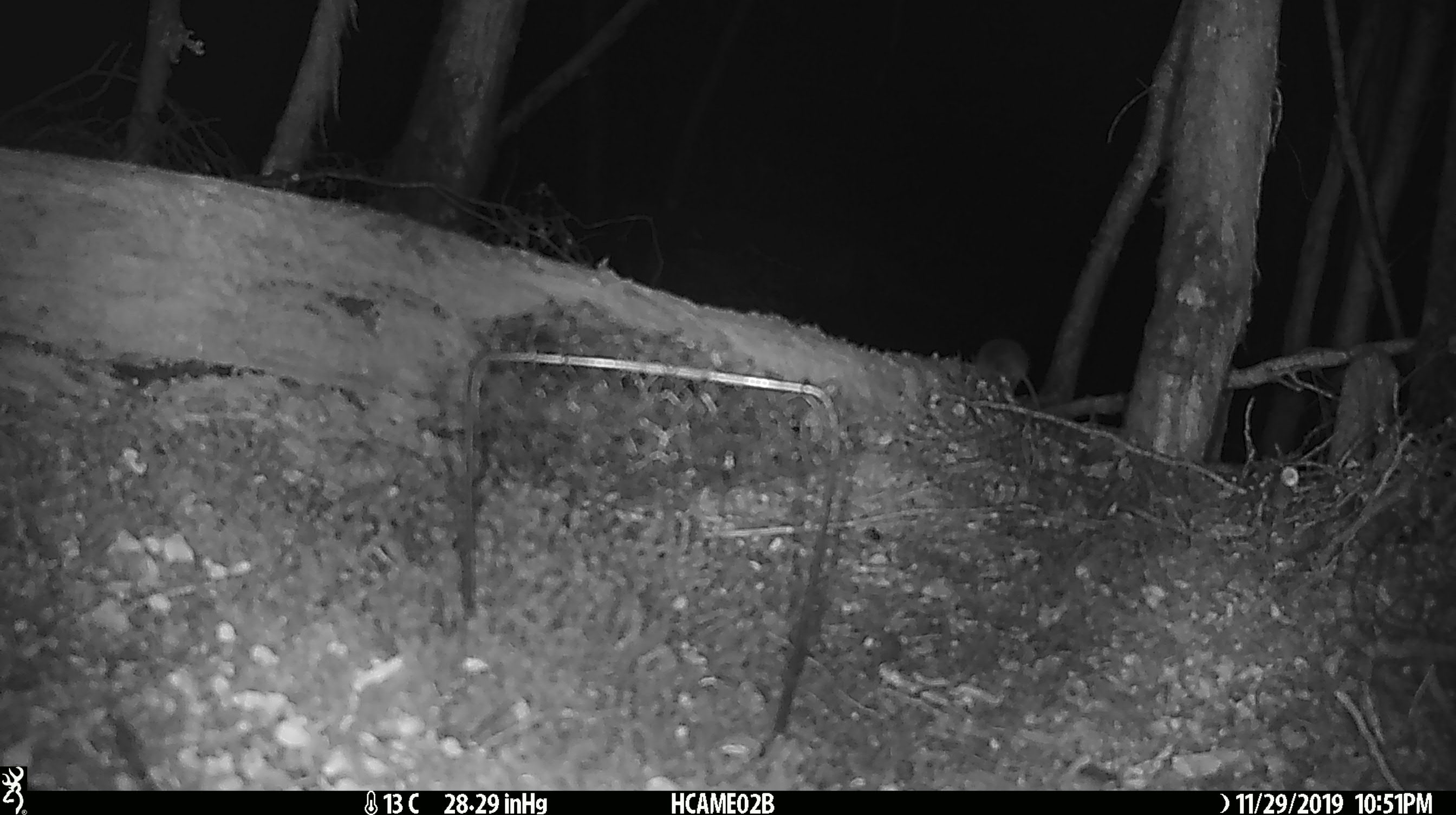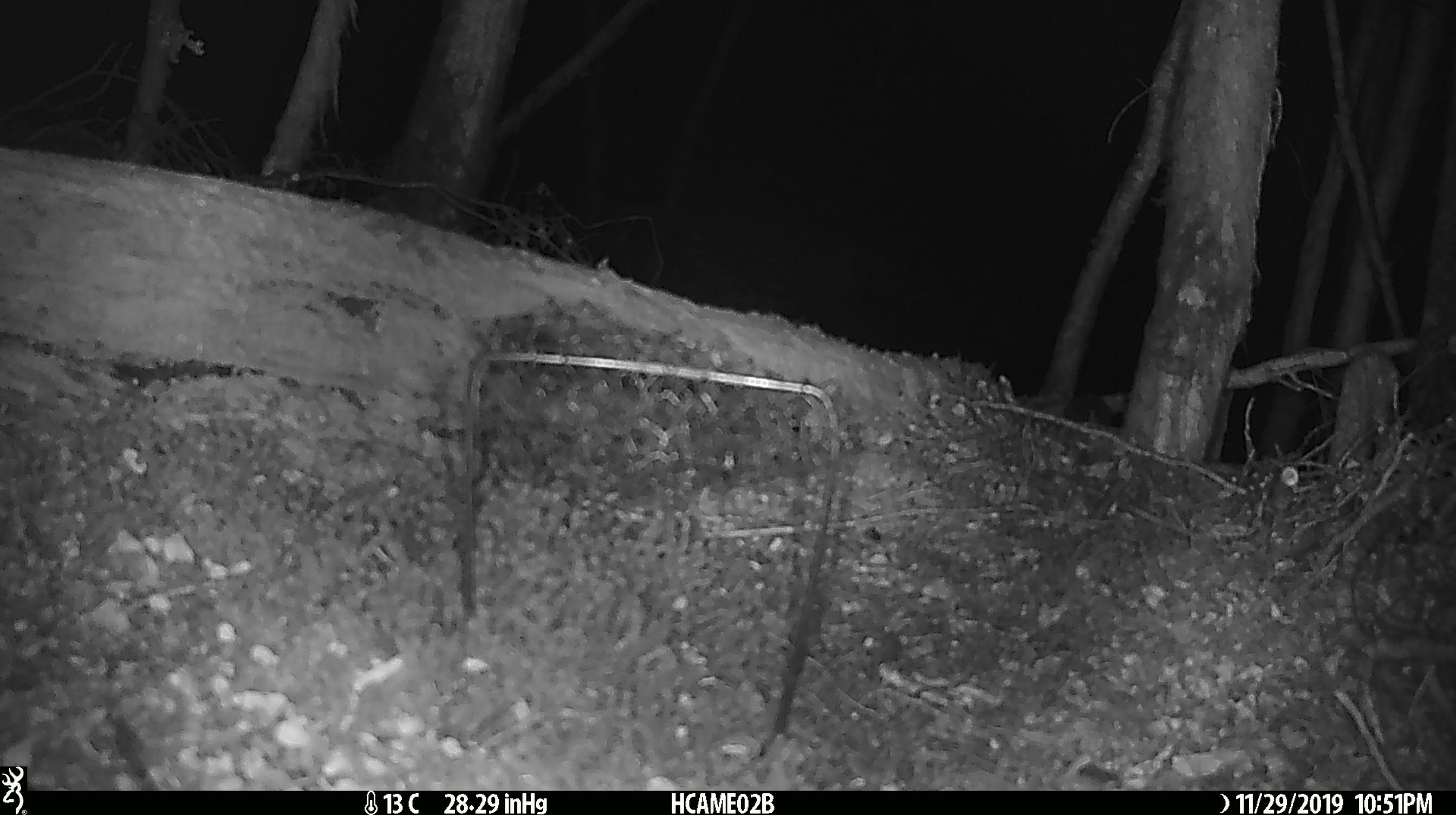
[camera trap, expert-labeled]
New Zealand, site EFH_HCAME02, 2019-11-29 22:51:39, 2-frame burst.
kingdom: Animalia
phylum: Chordata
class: Mammalia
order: Rodentia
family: Muridae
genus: Mus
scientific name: Mus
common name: mouse